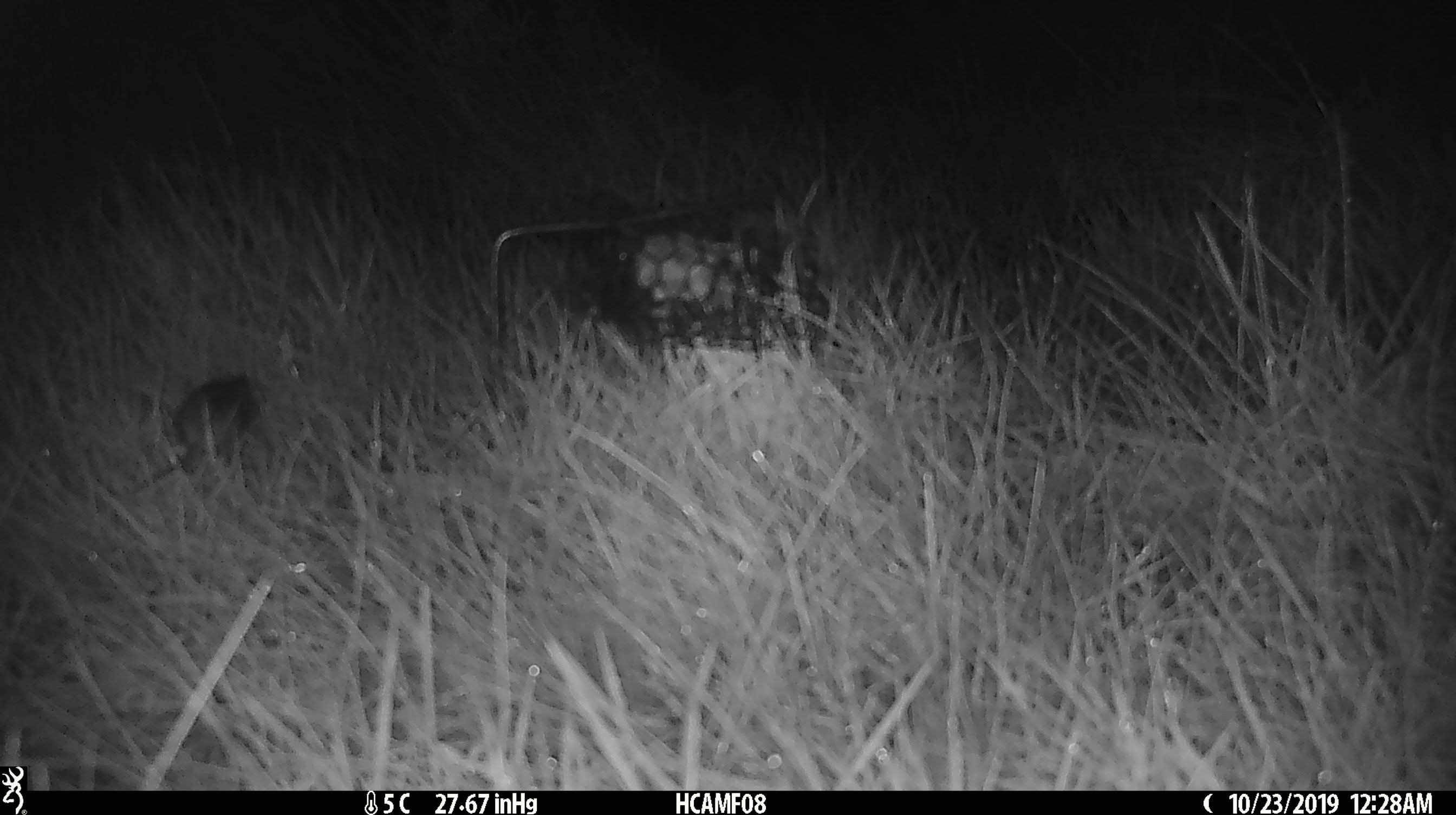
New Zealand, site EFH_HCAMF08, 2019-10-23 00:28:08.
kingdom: Animalia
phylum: Chordata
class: Mammalia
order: Rodentia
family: Muridae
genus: Mus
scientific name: Mus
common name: mouse